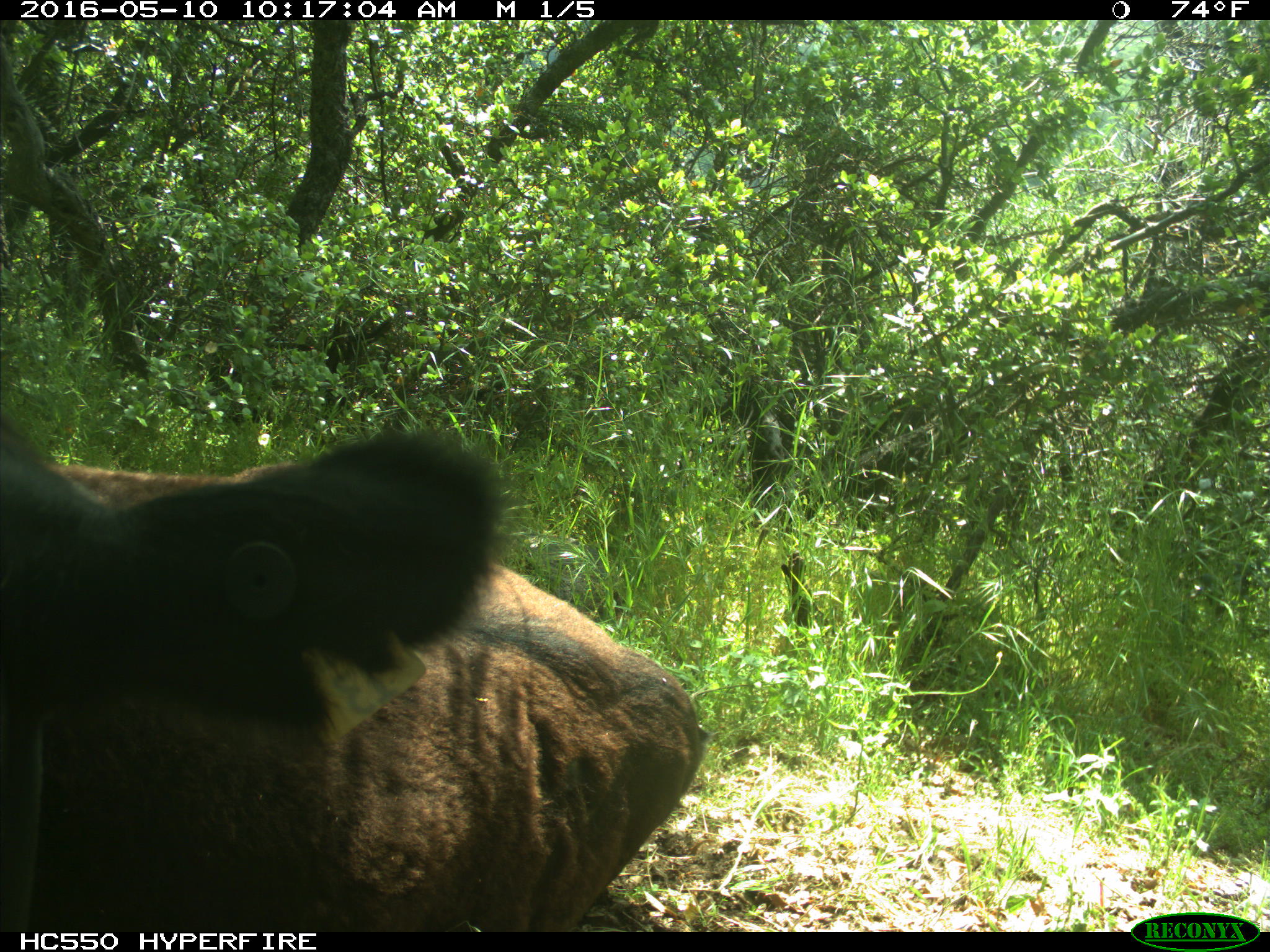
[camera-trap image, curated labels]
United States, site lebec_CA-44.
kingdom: Animalia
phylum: Chordata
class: Mammalia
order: Artiodactyla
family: Bovidae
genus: Bos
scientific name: Bos taurus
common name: domestic cow